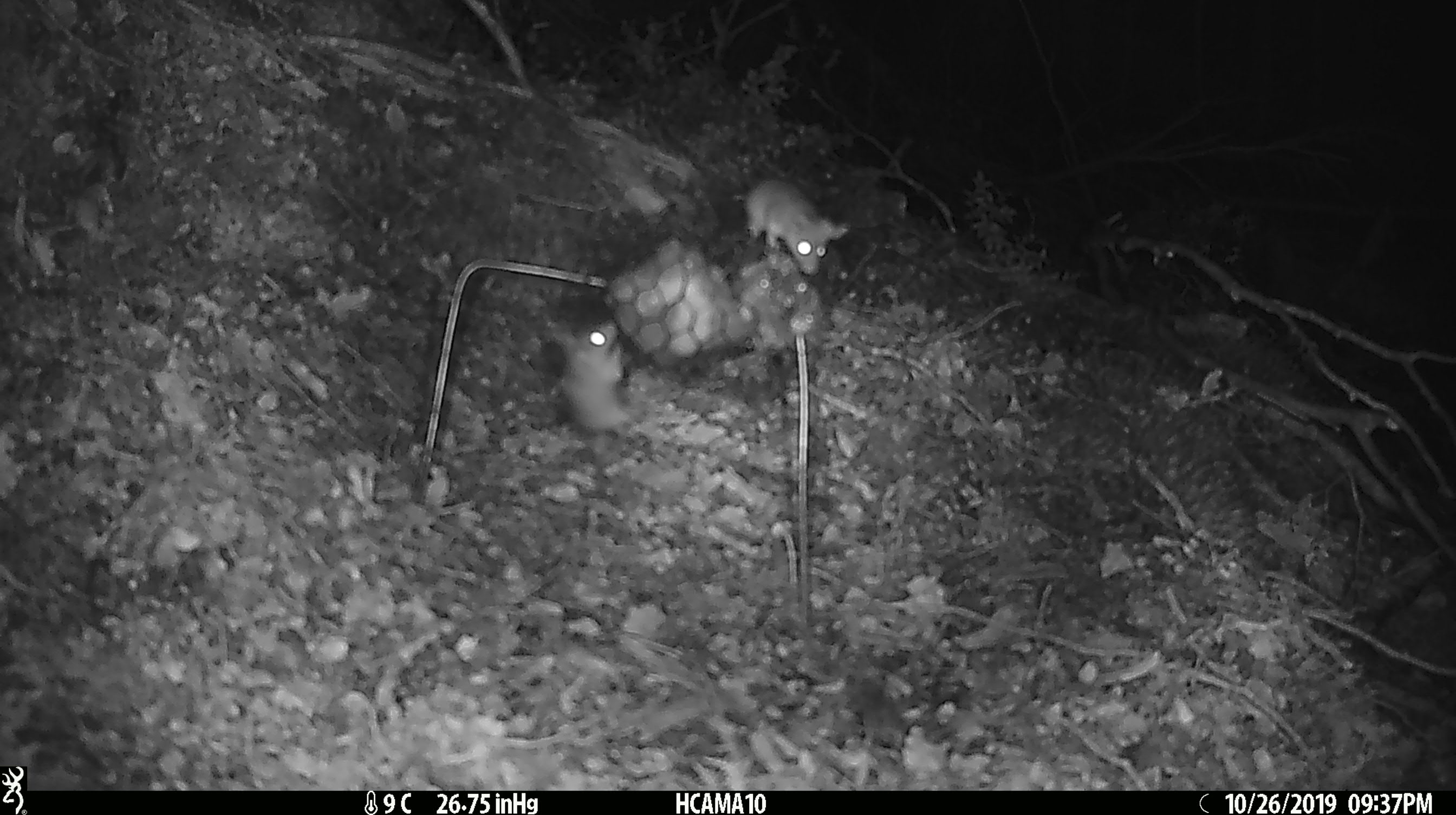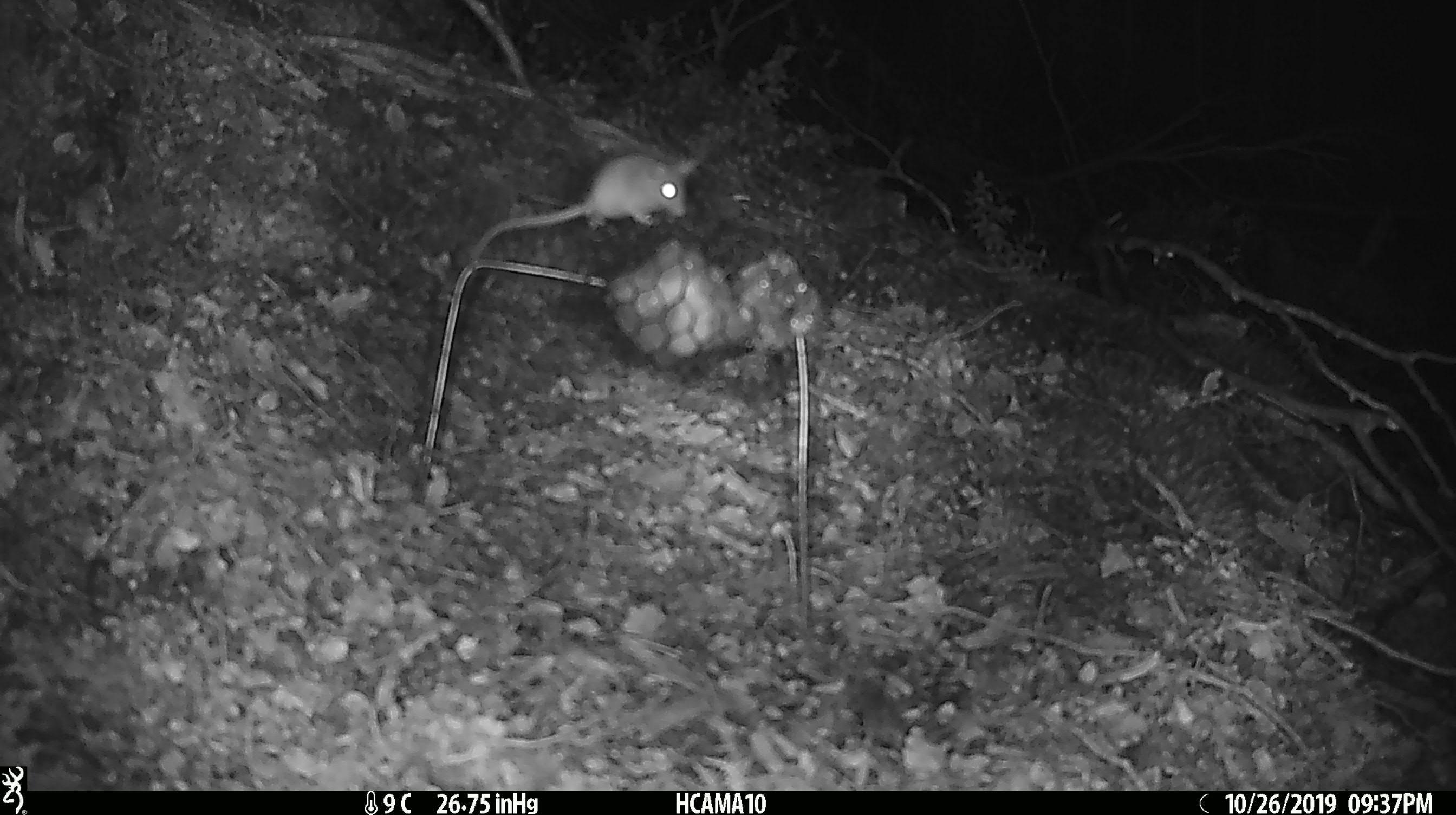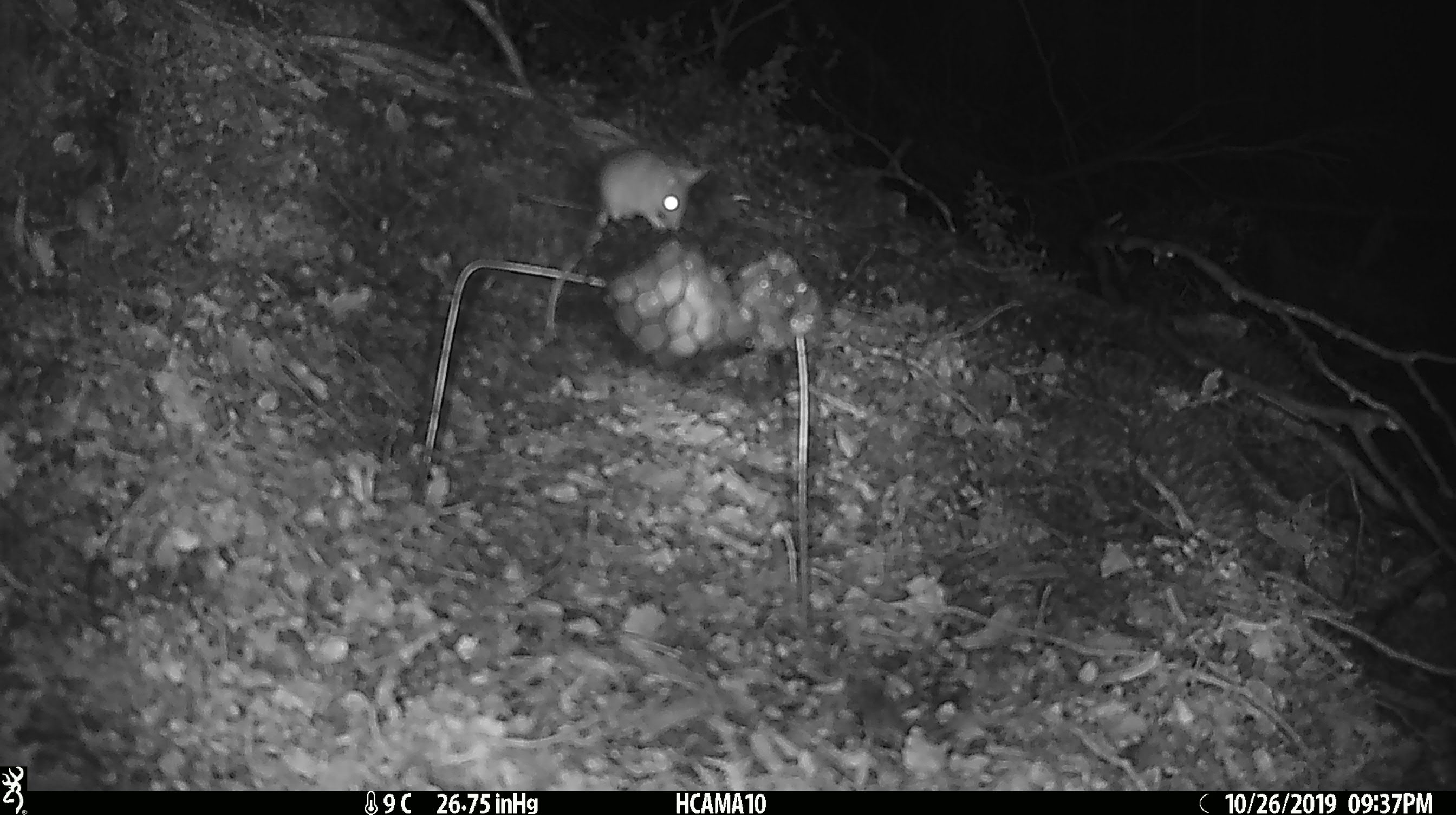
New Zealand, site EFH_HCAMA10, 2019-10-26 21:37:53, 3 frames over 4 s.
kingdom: Animalia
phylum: Chordata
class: Mammalia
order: Rodentia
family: Muridae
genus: Mus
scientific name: Mus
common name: mouse